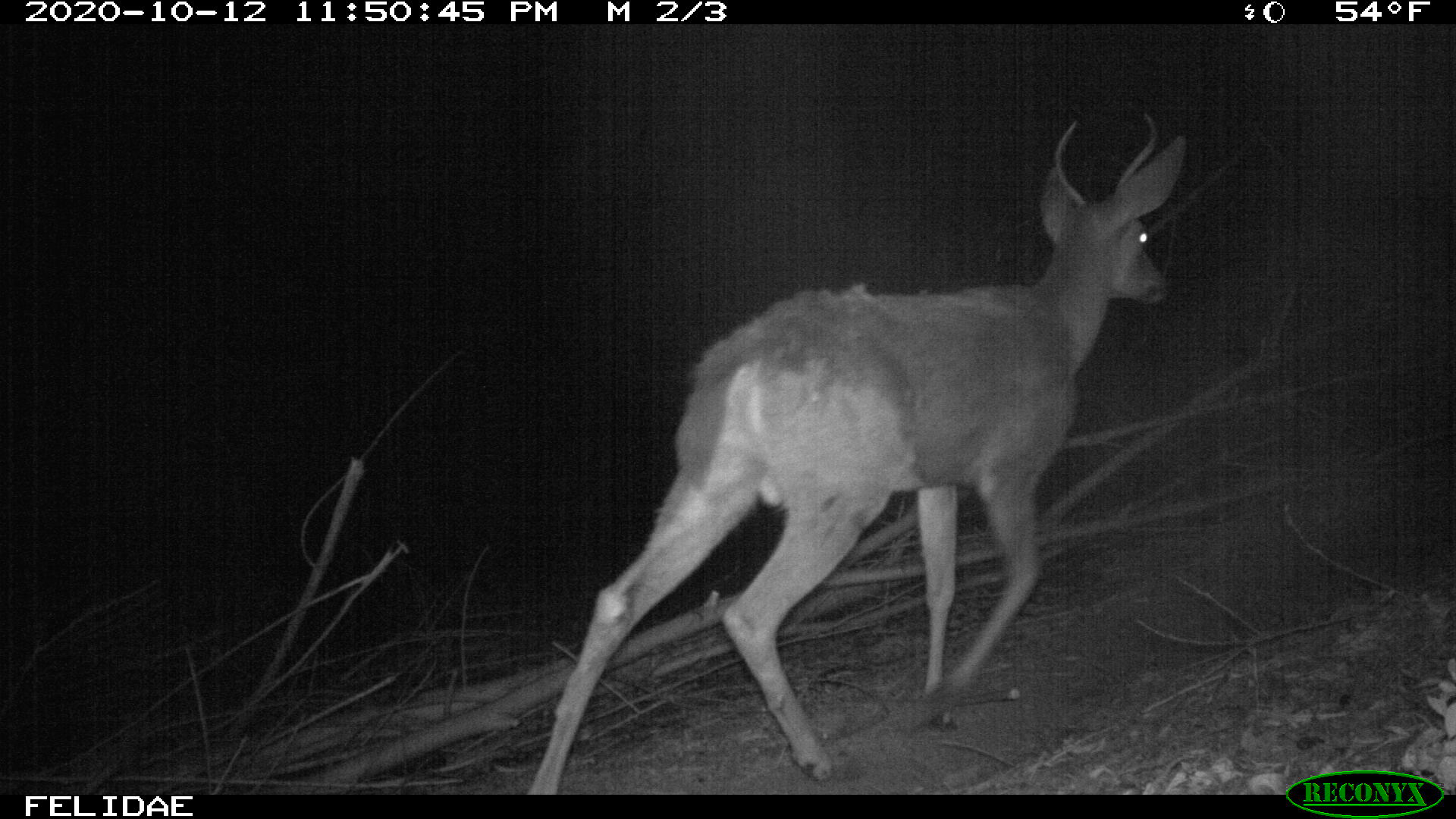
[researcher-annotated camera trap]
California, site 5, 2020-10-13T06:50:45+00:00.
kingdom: Animalia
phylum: Chordata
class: Mammalia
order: Artiodactyla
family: Cervidae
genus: Odocoileus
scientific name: Odocoileus hemionus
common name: mule deer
Mule deer (Odocoileus hemionus).